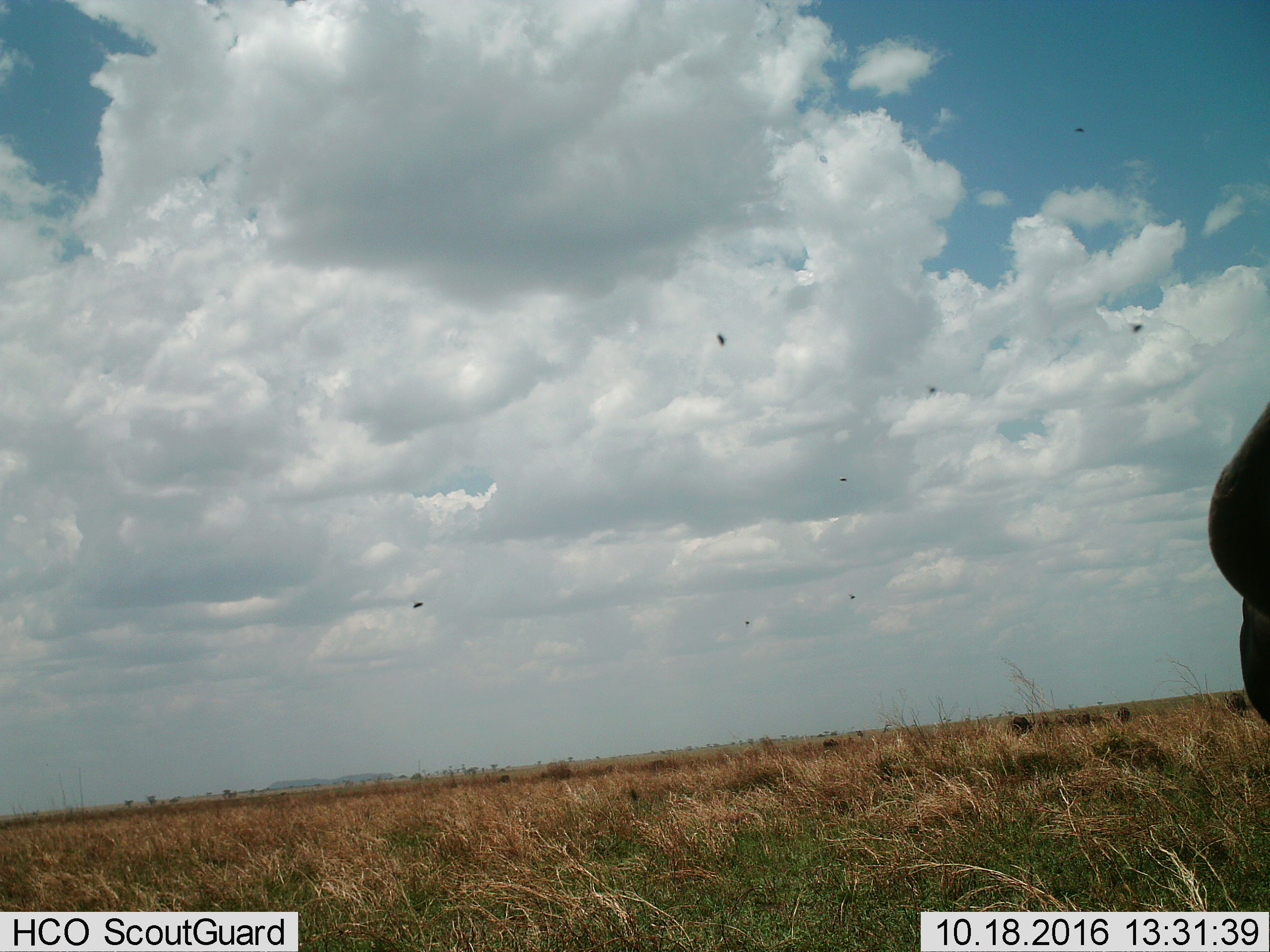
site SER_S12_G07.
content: unidentified animal